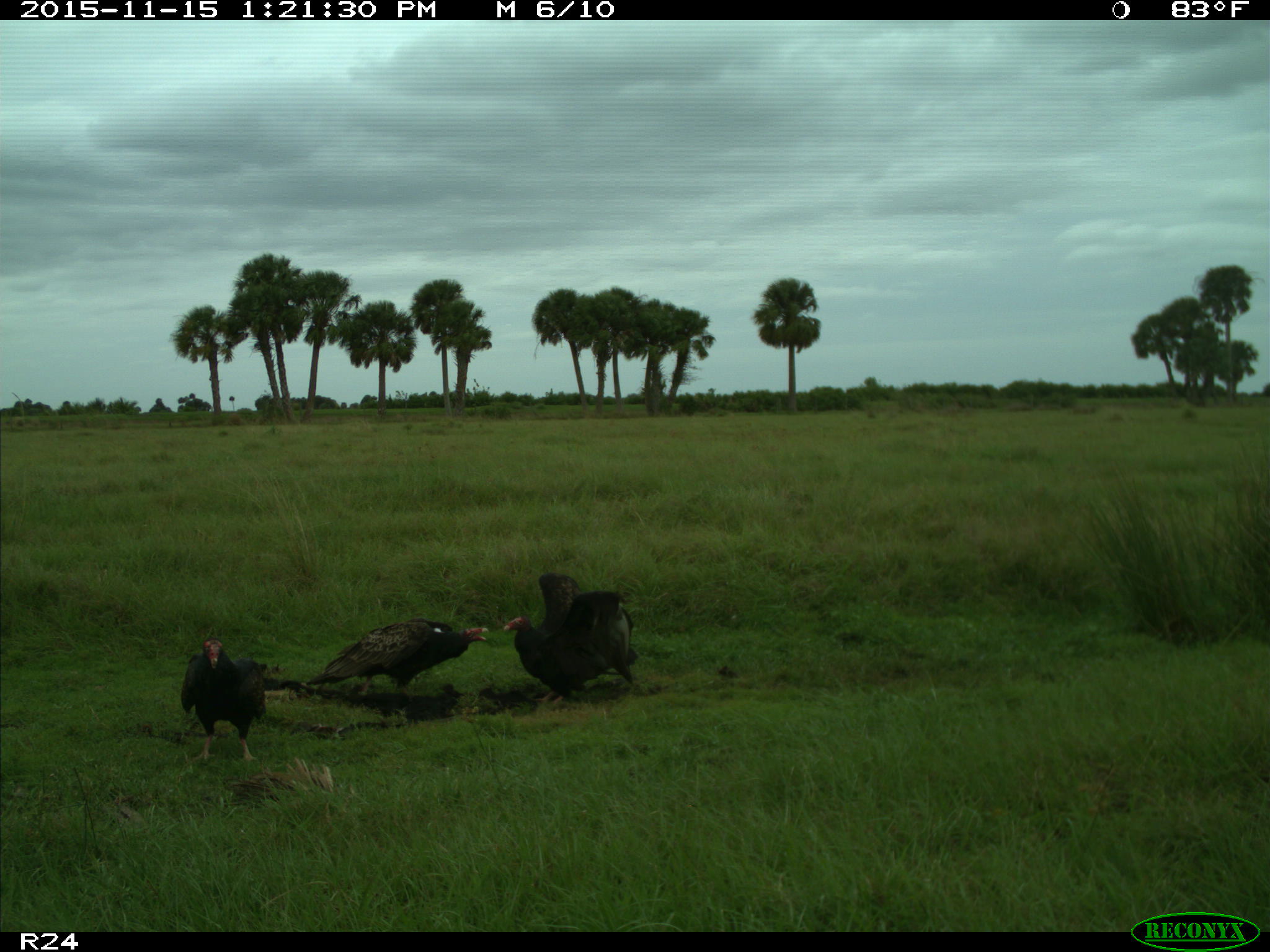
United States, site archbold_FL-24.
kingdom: Animalia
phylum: Chordata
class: Aves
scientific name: Aves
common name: birds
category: unidentified bird